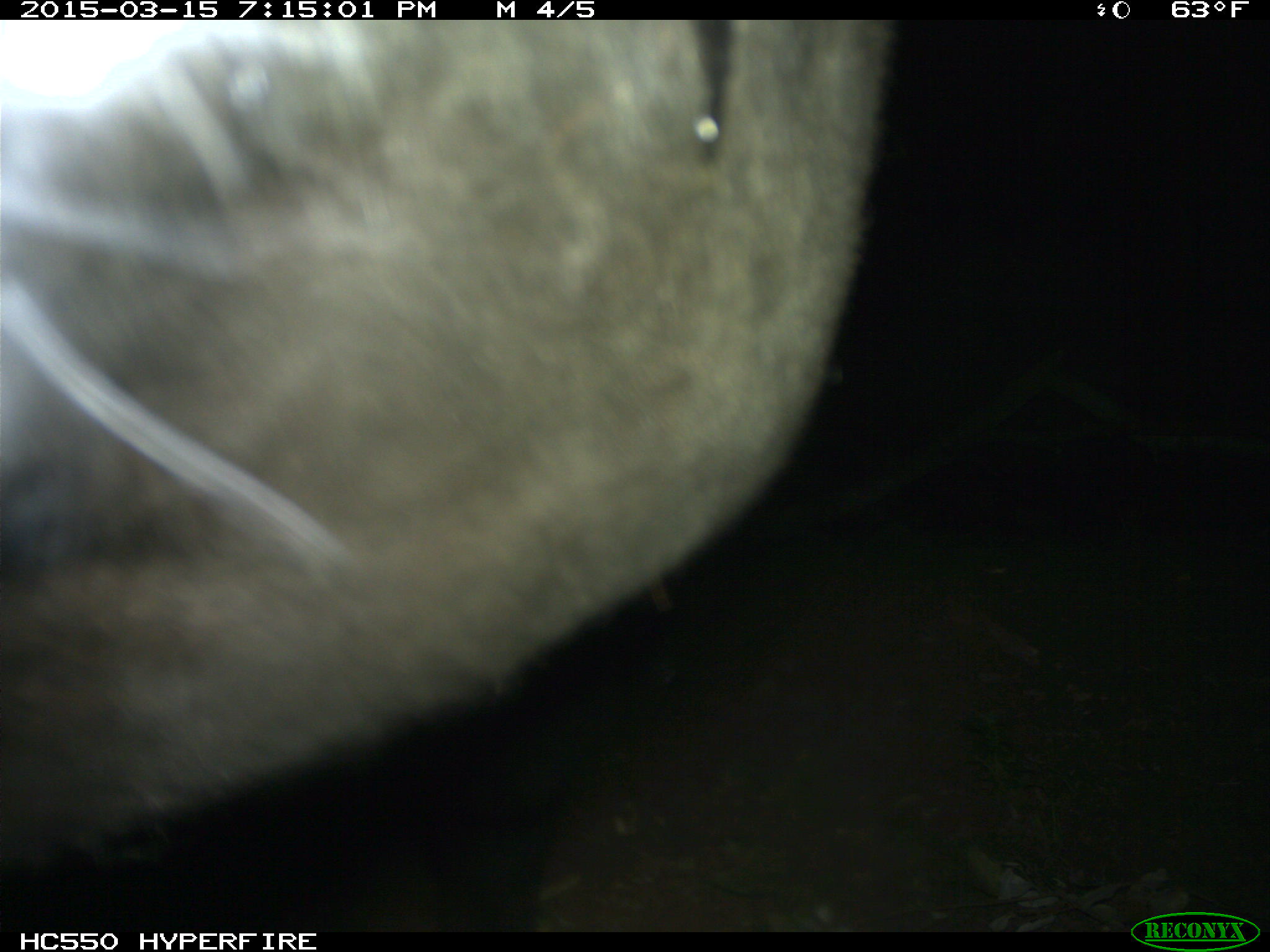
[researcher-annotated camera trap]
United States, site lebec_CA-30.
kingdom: Animalia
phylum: Chordata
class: Mammalia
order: Artiodactyla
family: Bovidae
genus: Bos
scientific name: Bos taurus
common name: domestic cow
Bos taurus (domestic cow).